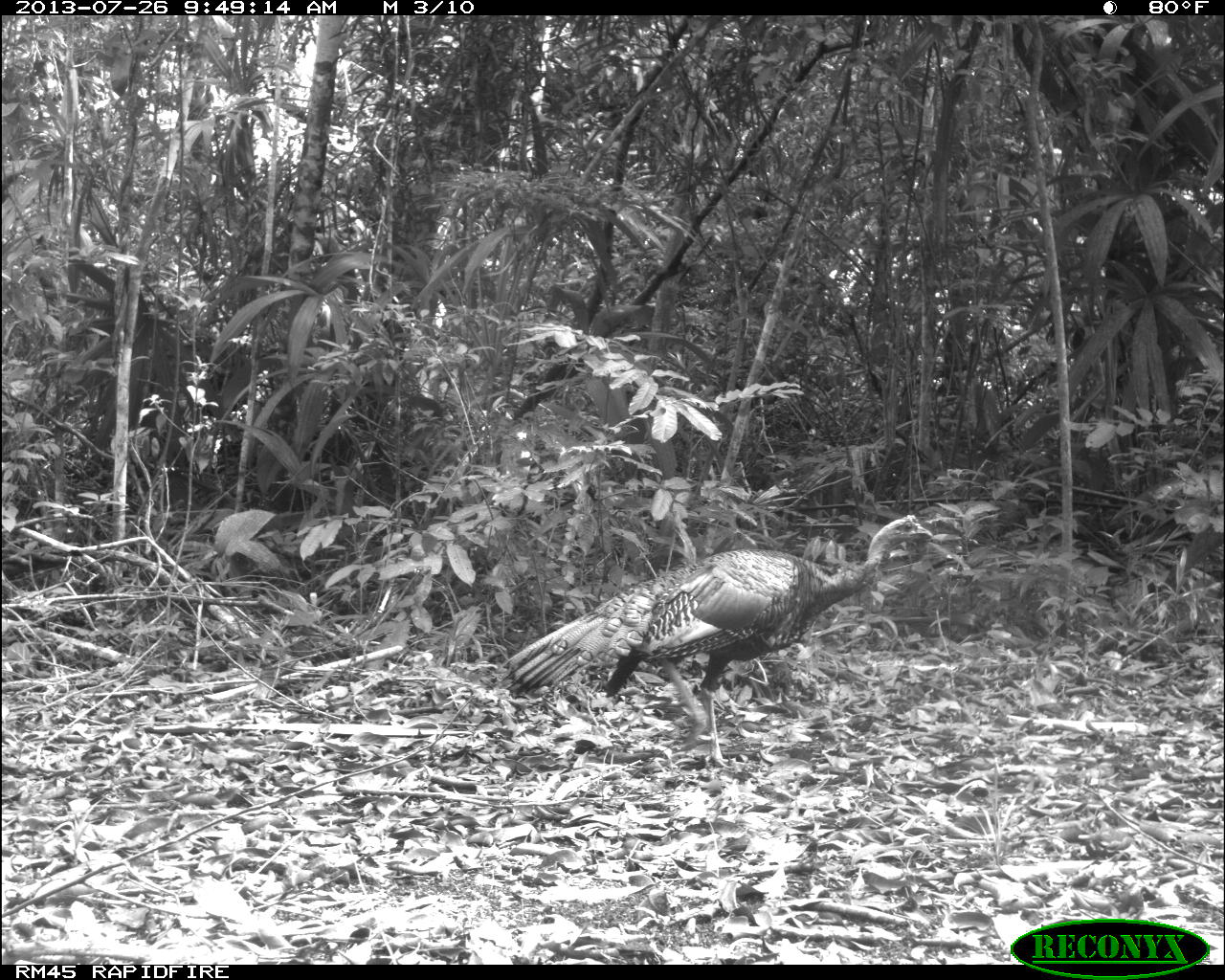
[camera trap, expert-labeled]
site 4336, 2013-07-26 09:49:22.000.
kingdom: Animalia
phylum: Chordata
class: Aves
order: Galliformes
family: Phasianidae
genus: Meleagris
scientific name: Meleagris ocellata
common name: ocellated turkey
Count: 2.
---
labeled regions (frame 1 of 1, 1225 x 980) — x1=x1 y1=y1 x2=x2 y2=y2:
meleagris ocellata: x1=502 y1=513 x2=933 y2=768